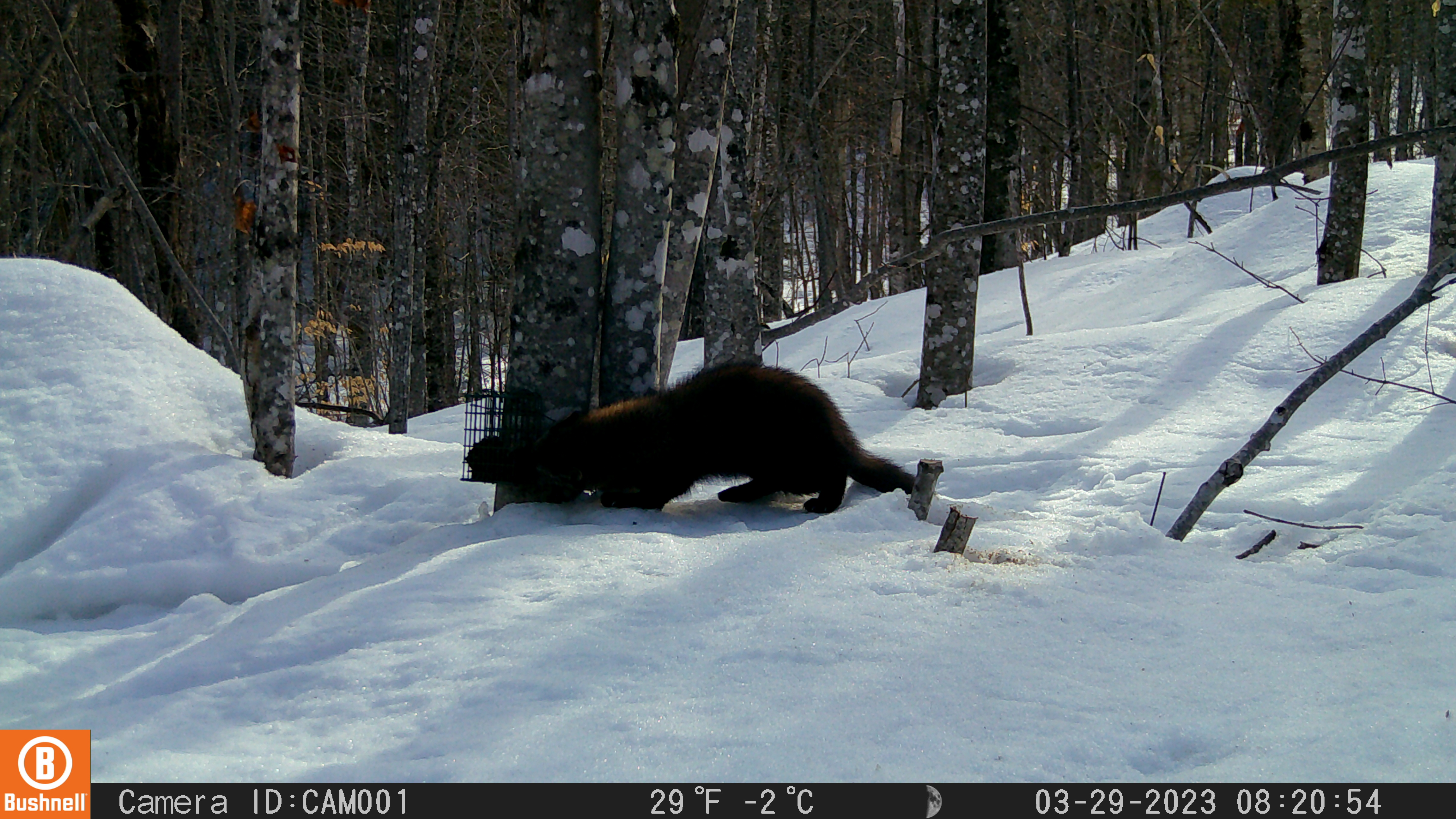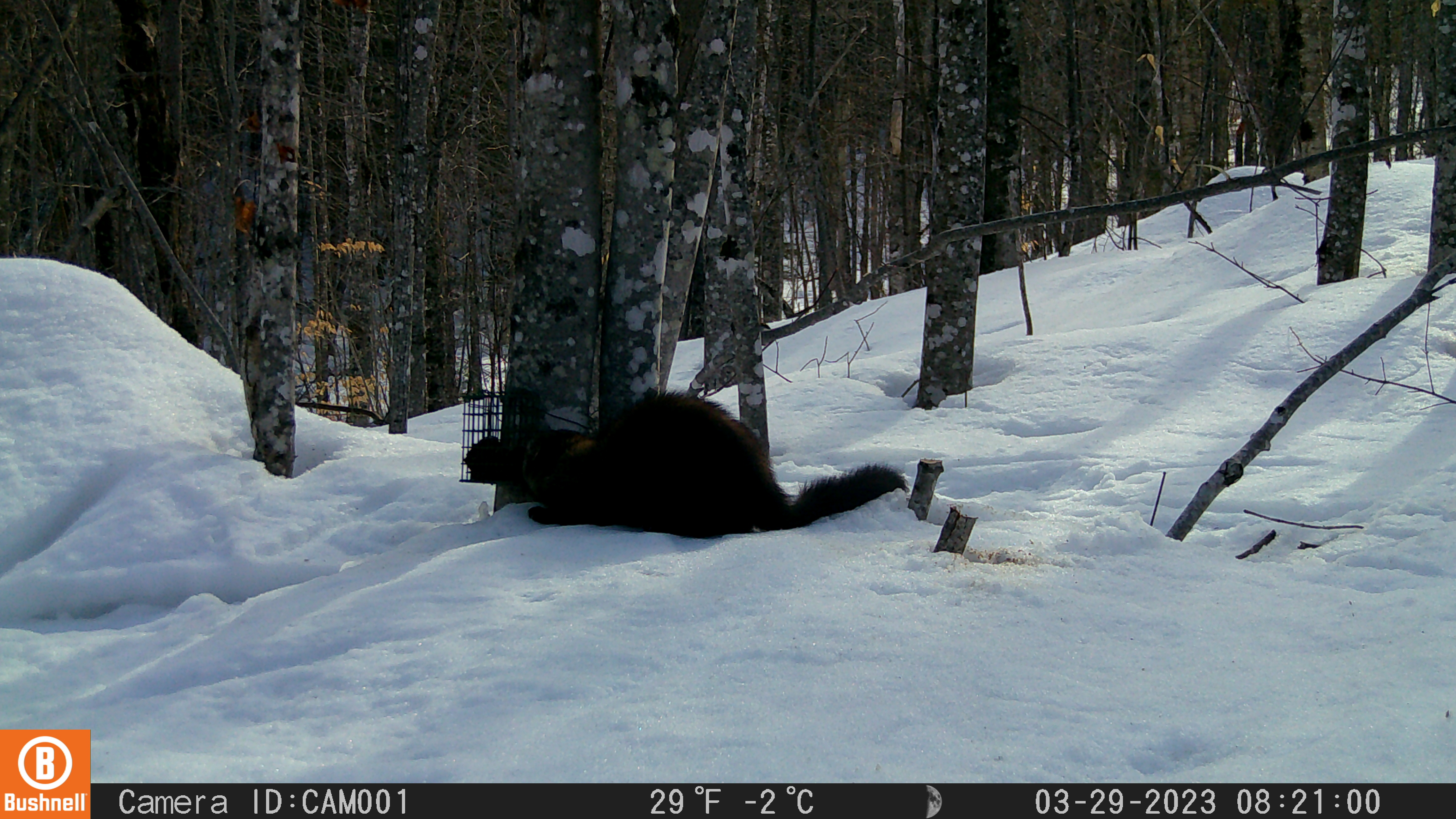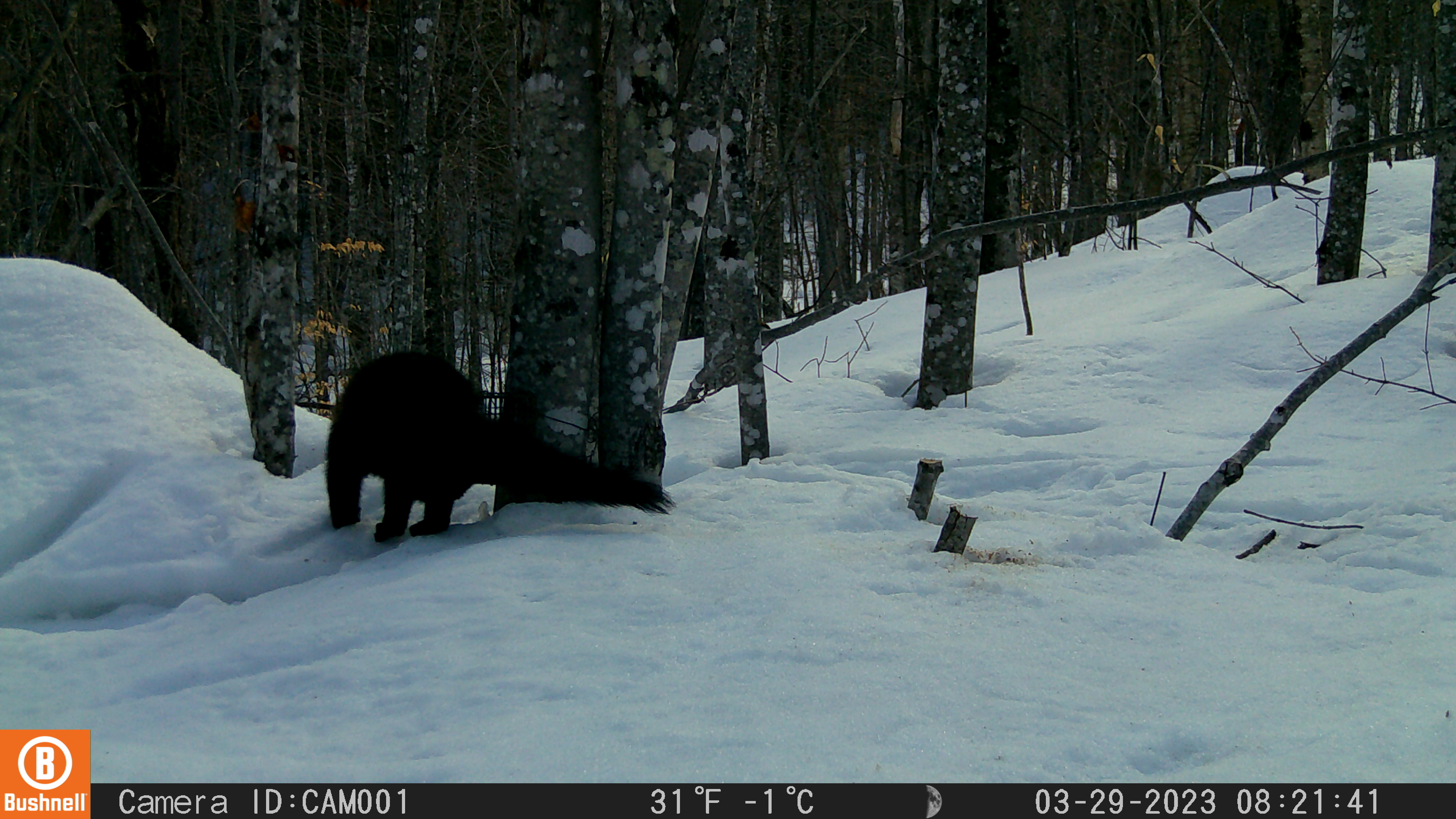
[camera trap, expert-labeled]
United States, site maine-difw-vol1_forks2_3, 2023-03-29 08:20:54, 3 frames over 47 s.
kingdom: Animalia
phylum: Chordata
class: Mammalia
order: Carnivora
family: Mustelidae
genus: Pekania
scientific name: Pekania pennanti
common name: fisher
Fisher (Pekania pennanti).